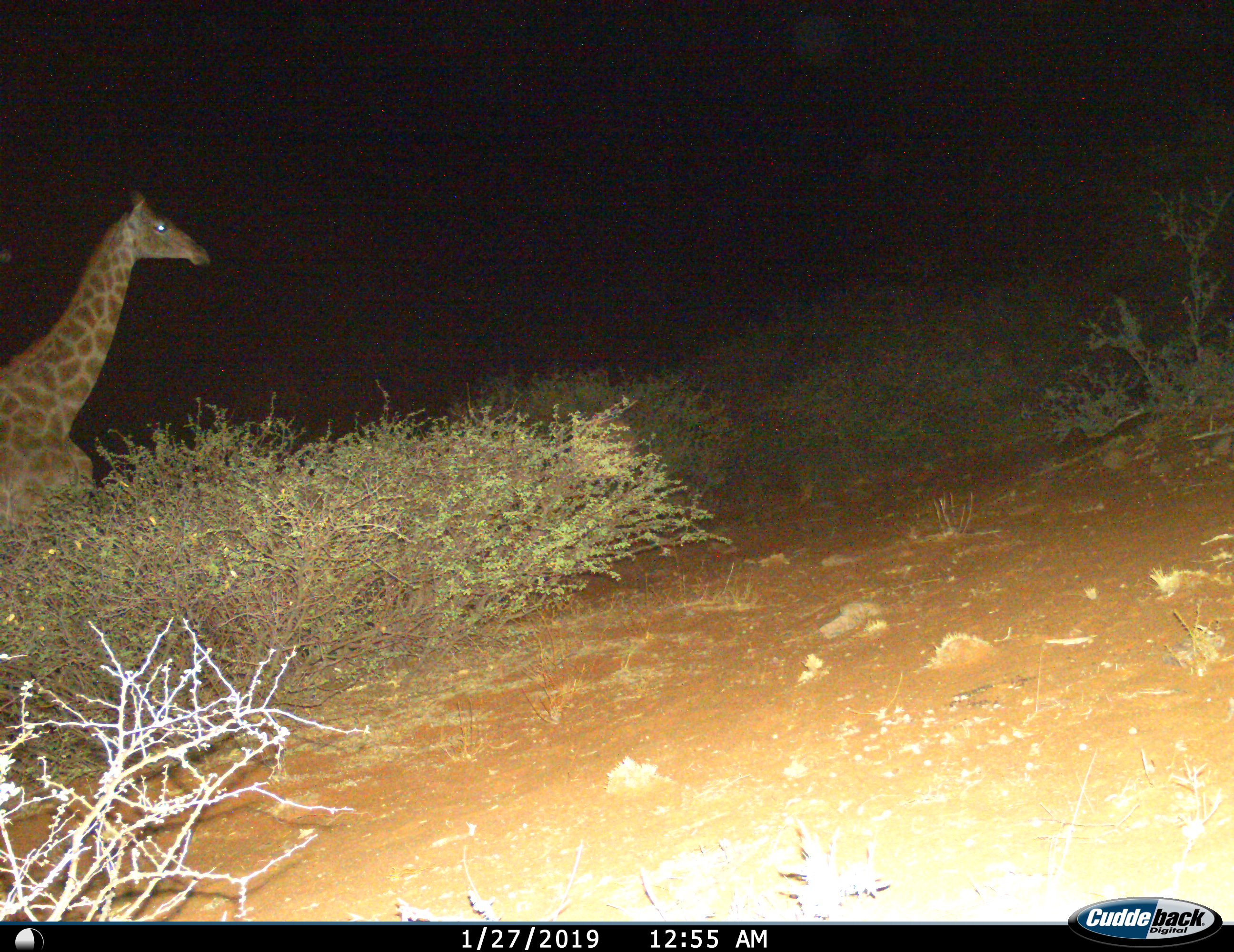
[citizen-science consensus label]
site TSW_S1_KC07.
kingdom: Animalia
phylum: Chordata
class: Mammalia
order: Artiodactyla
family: Giraffidae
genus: Giraffa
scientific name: Giraffa camelopardalis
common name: giraffe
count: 1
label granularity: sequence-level